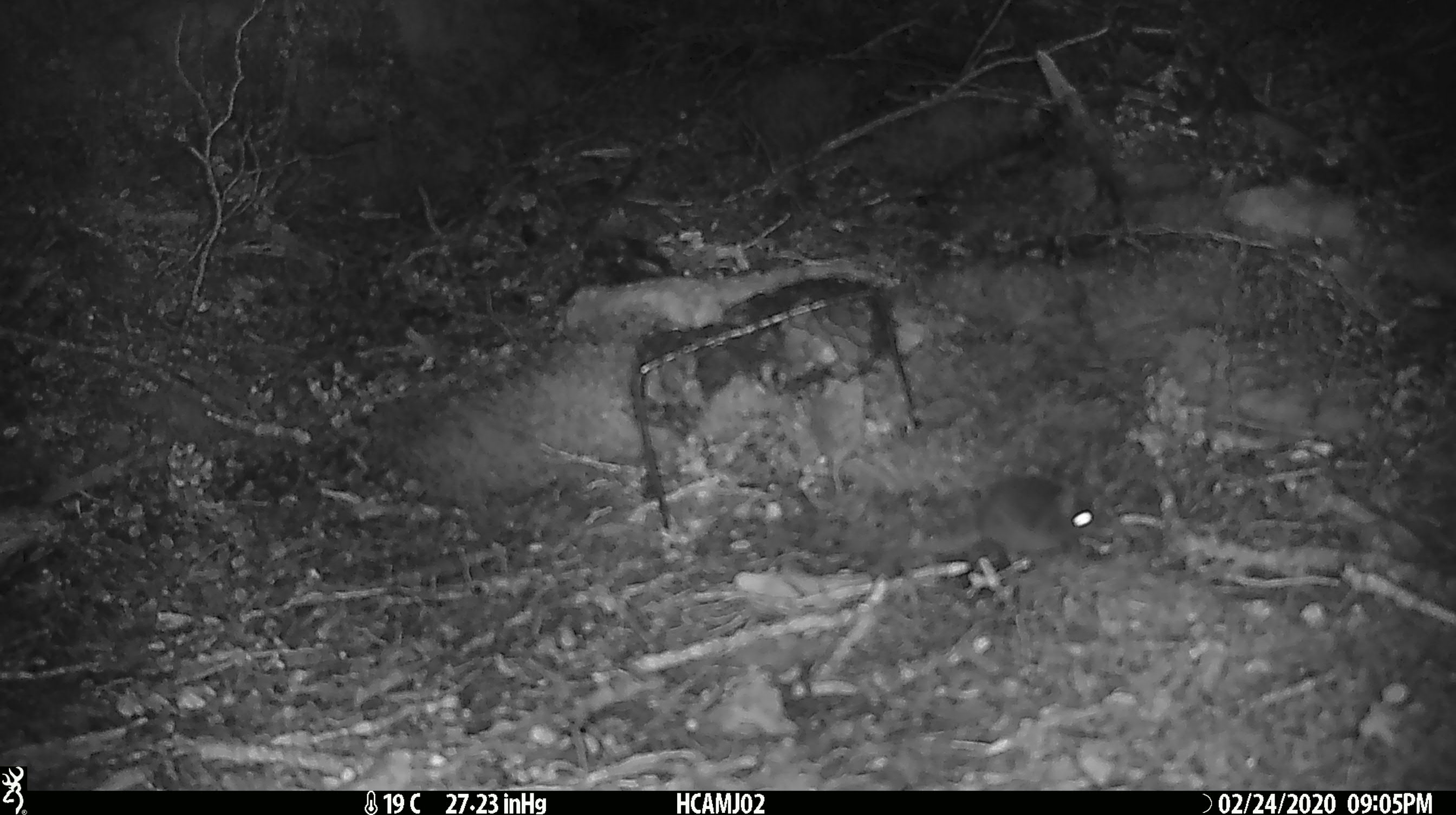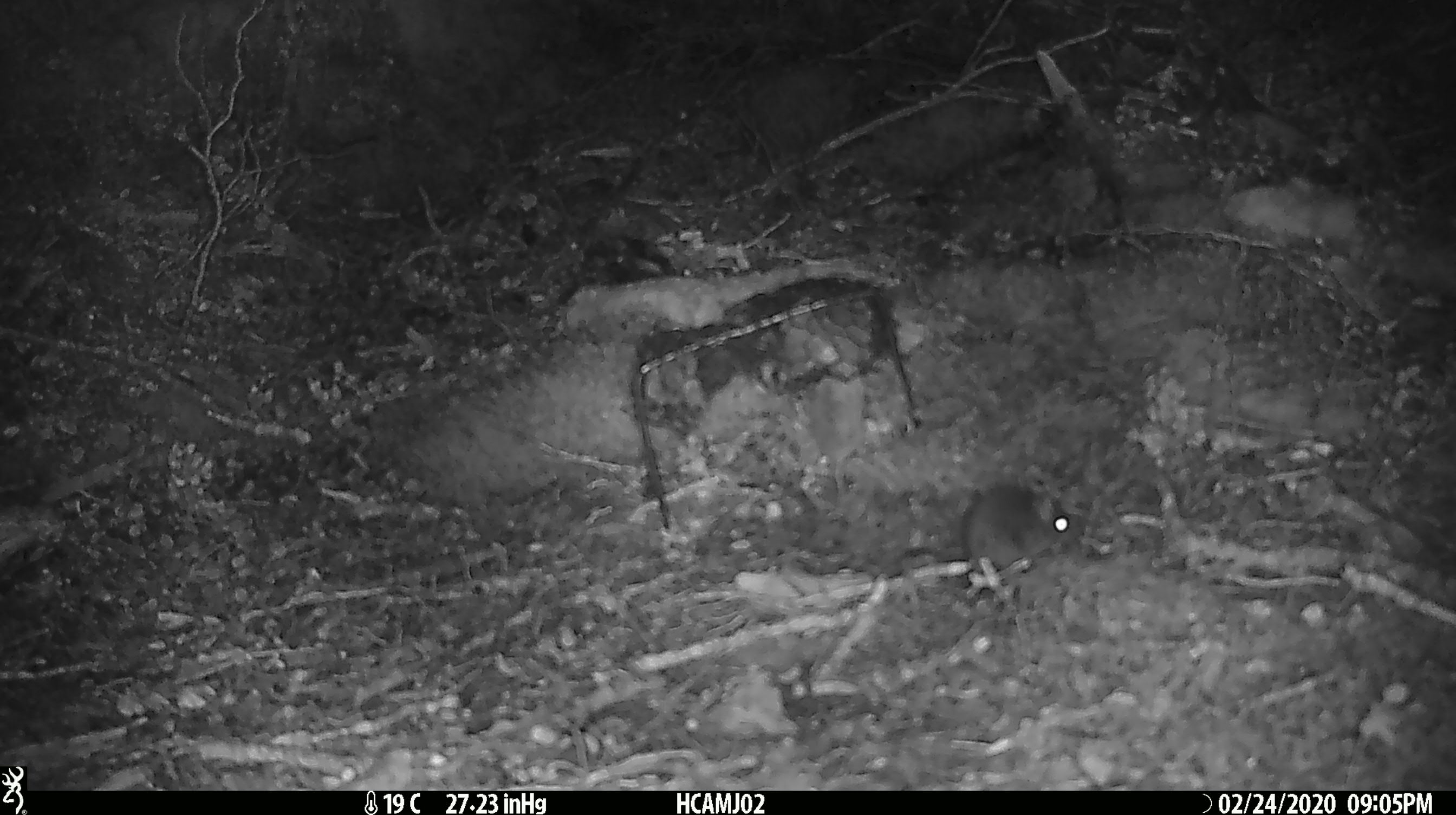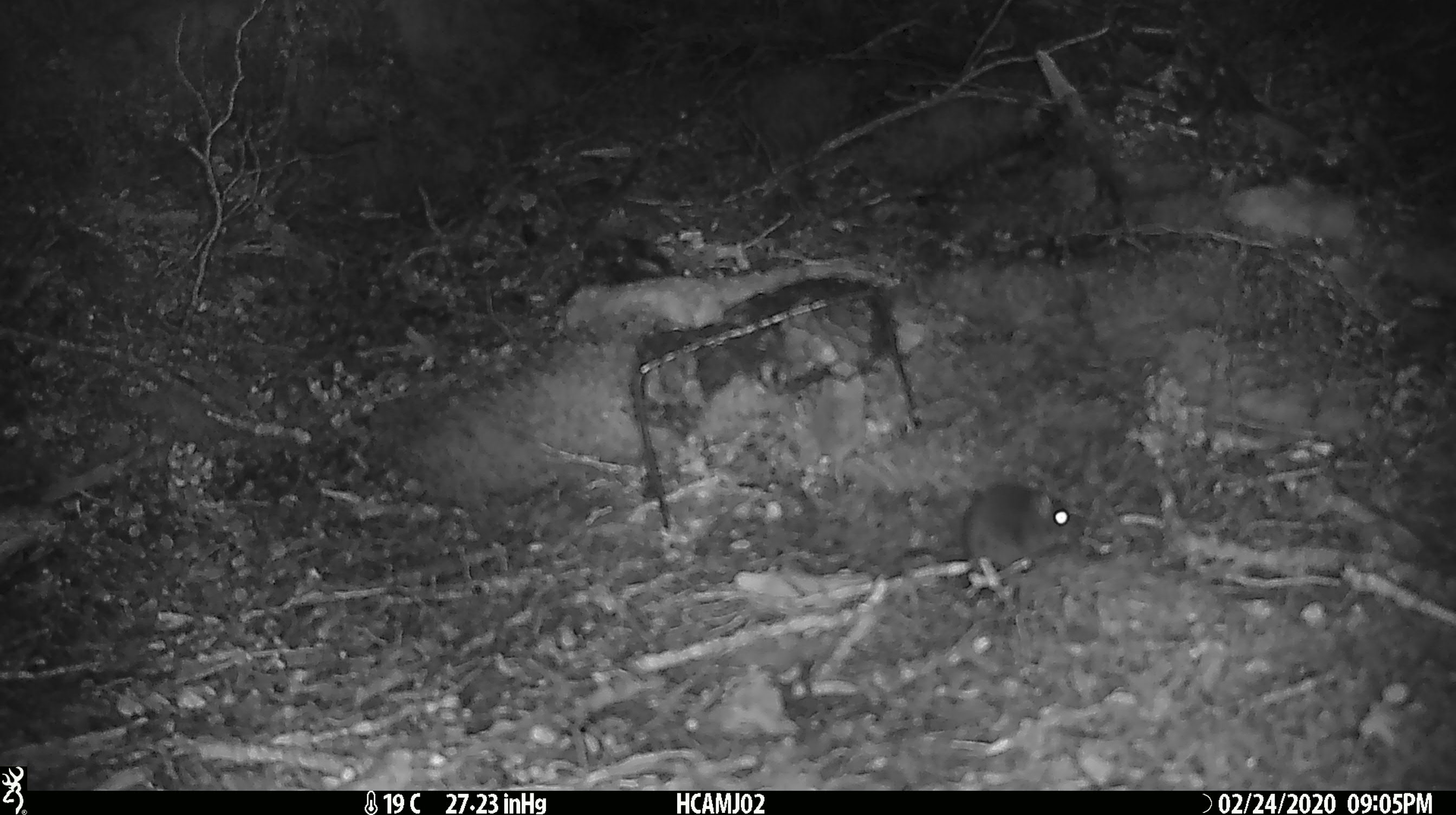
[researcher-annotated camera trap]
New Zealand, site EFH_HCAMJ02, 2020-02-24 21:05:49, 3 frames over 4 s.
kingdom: Animalia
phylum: Chordata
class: Mammalia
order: Rodentia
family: Muridae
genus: Mus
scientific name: Mus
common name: mouse